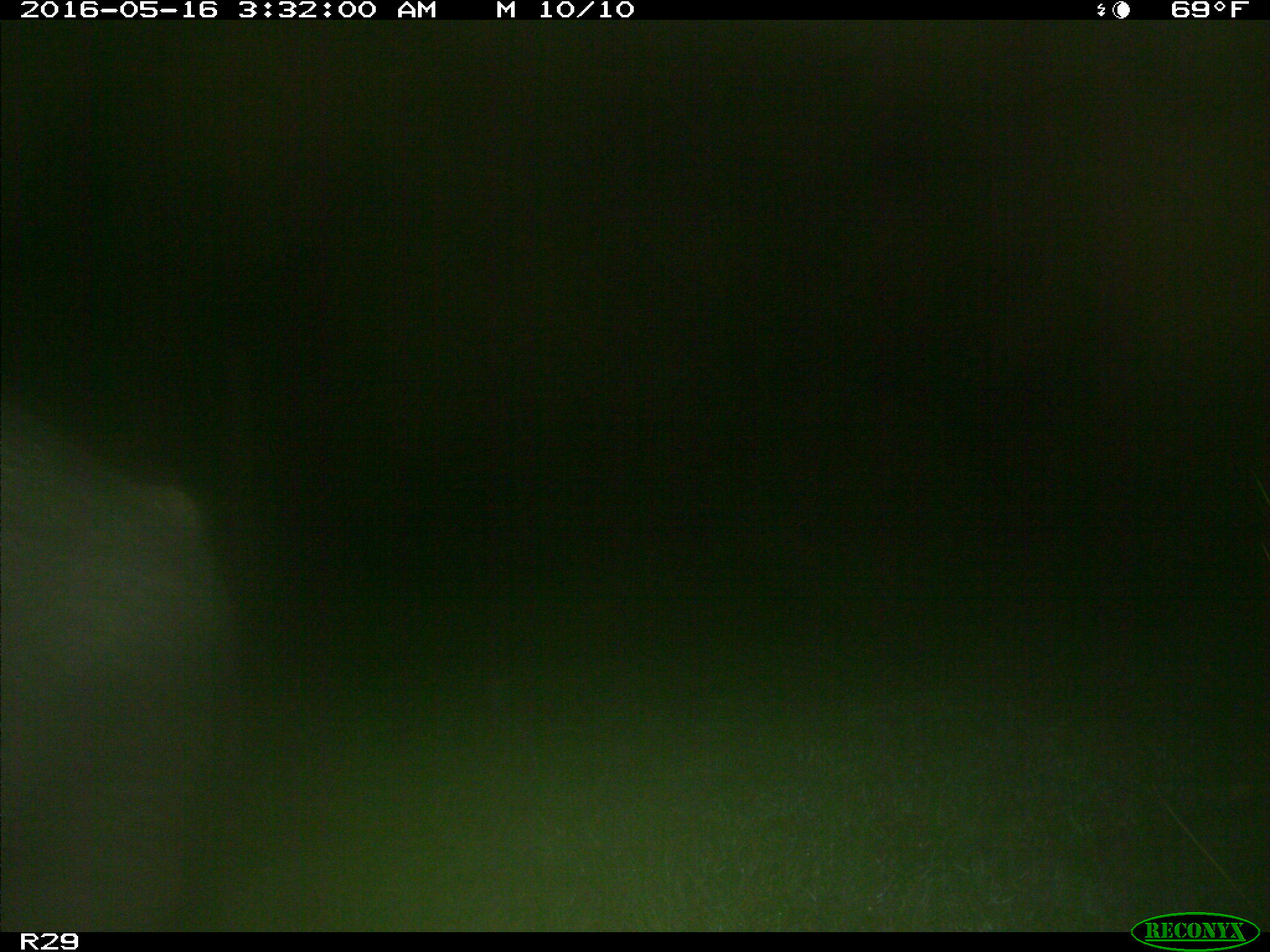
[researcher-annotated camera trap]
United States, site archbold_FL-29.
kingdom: Animalia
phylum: Chordata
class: Mammalia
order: Artiodactyla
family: Suidae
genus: Sus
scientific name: Sus scrofa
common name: wild boar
Sus scrofa (wild boar).